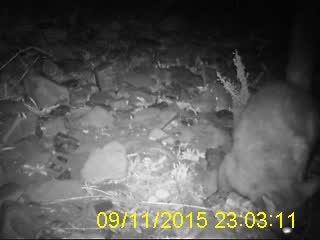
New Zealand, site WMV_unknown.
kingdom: Animalia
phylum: Chordata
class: Mammalia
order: Diprotodontia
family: Phalangeridae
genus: Trichosurus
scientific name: Trichosurus vulpecula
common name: common brushtail possum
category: possum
Possum (common brushtail possum) (Trichosurus vulpecula).